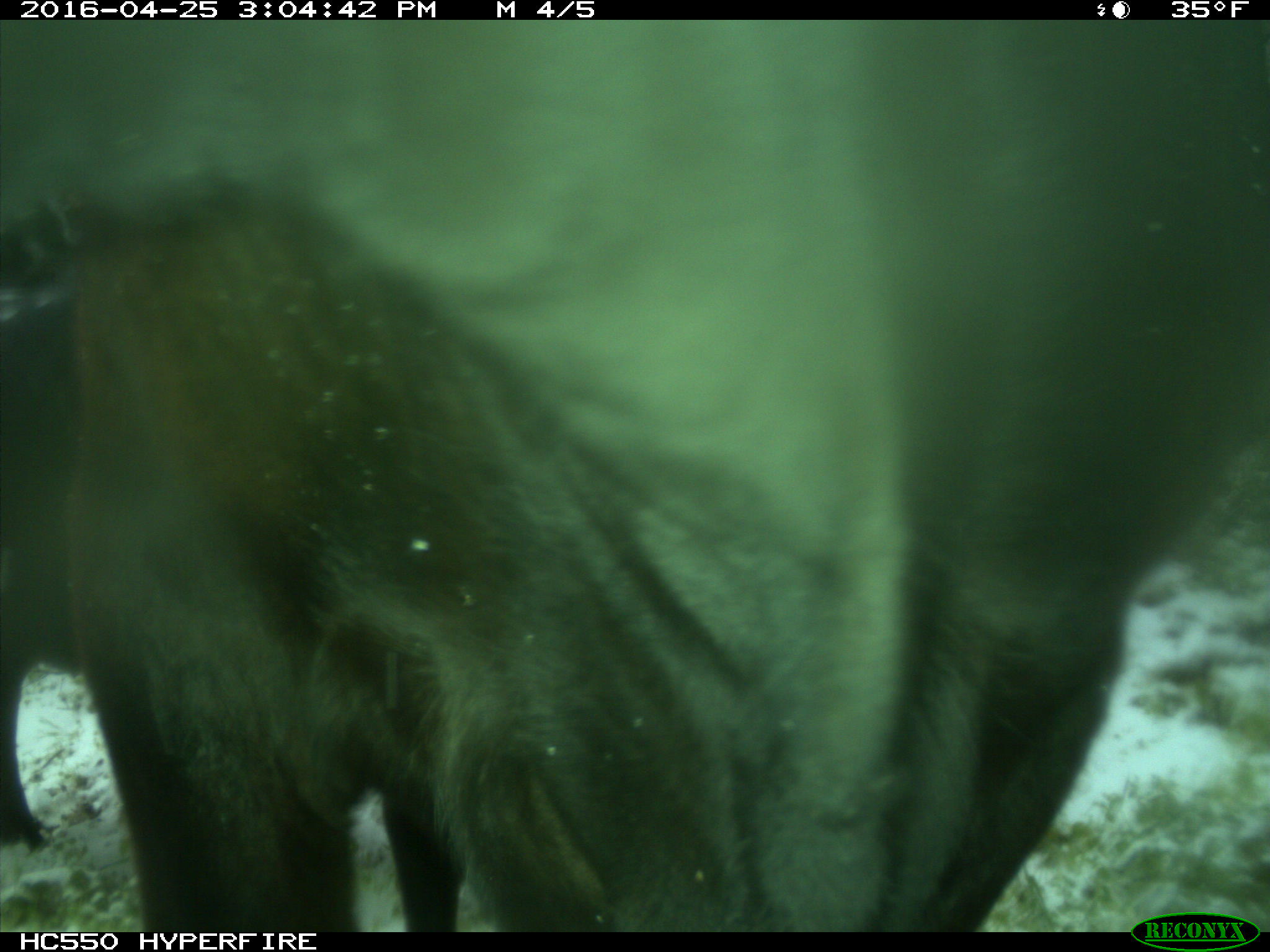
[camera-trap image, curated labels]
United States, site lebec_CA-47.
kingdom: Animalia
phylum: Chordata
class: Mammalia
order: Artiodactyla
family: Bovidae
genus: Bos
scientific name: Bos taurus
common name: domestic cow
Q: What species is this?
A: Bos taurus (domestic cow).